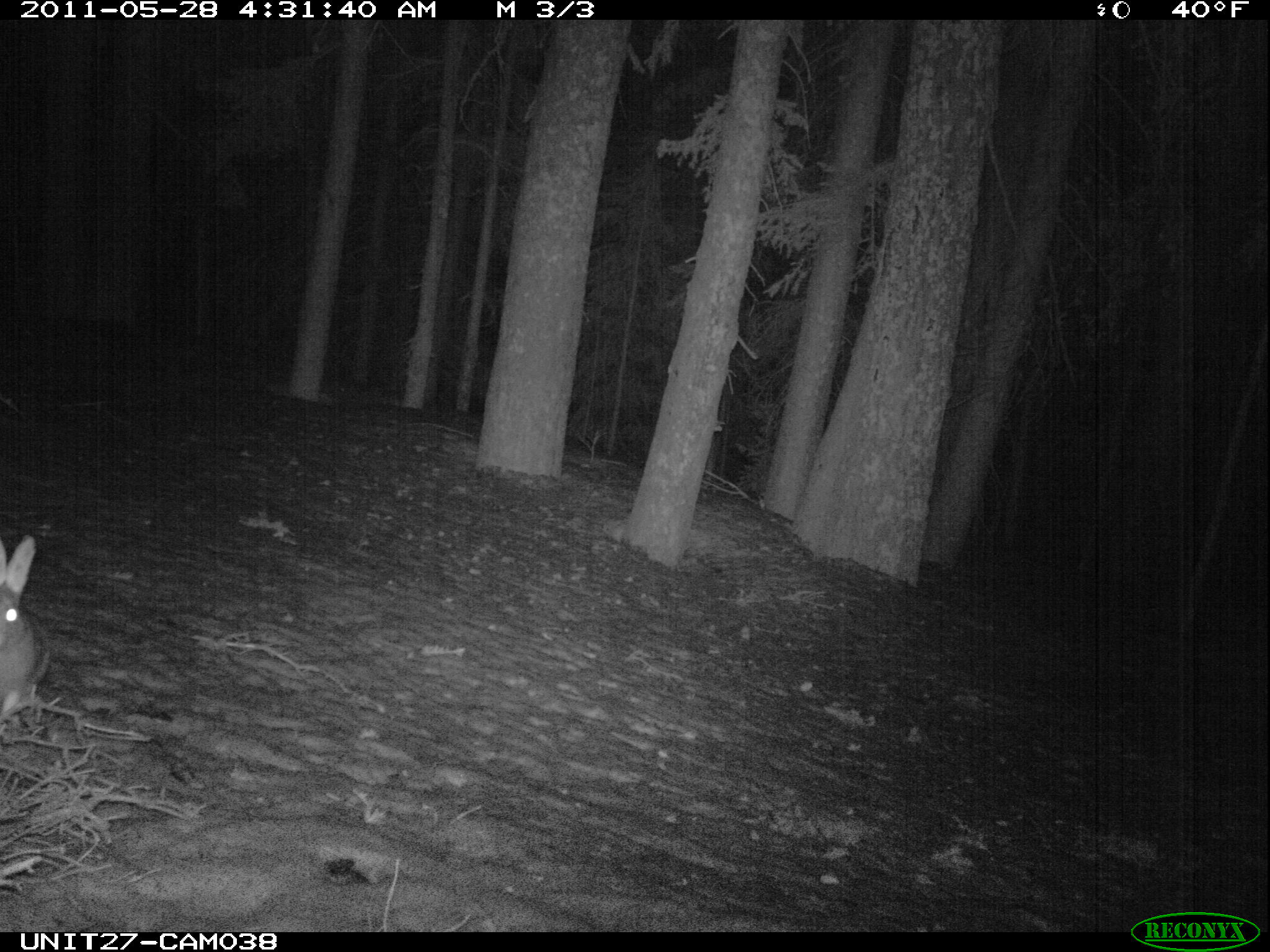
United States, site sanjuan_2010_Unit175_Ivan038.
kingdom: Animalia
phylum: Chordata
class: Mammalia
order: Lagomorpha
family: Leporidae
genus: Lepus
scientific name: Lepus americanus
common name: snowshoe hare